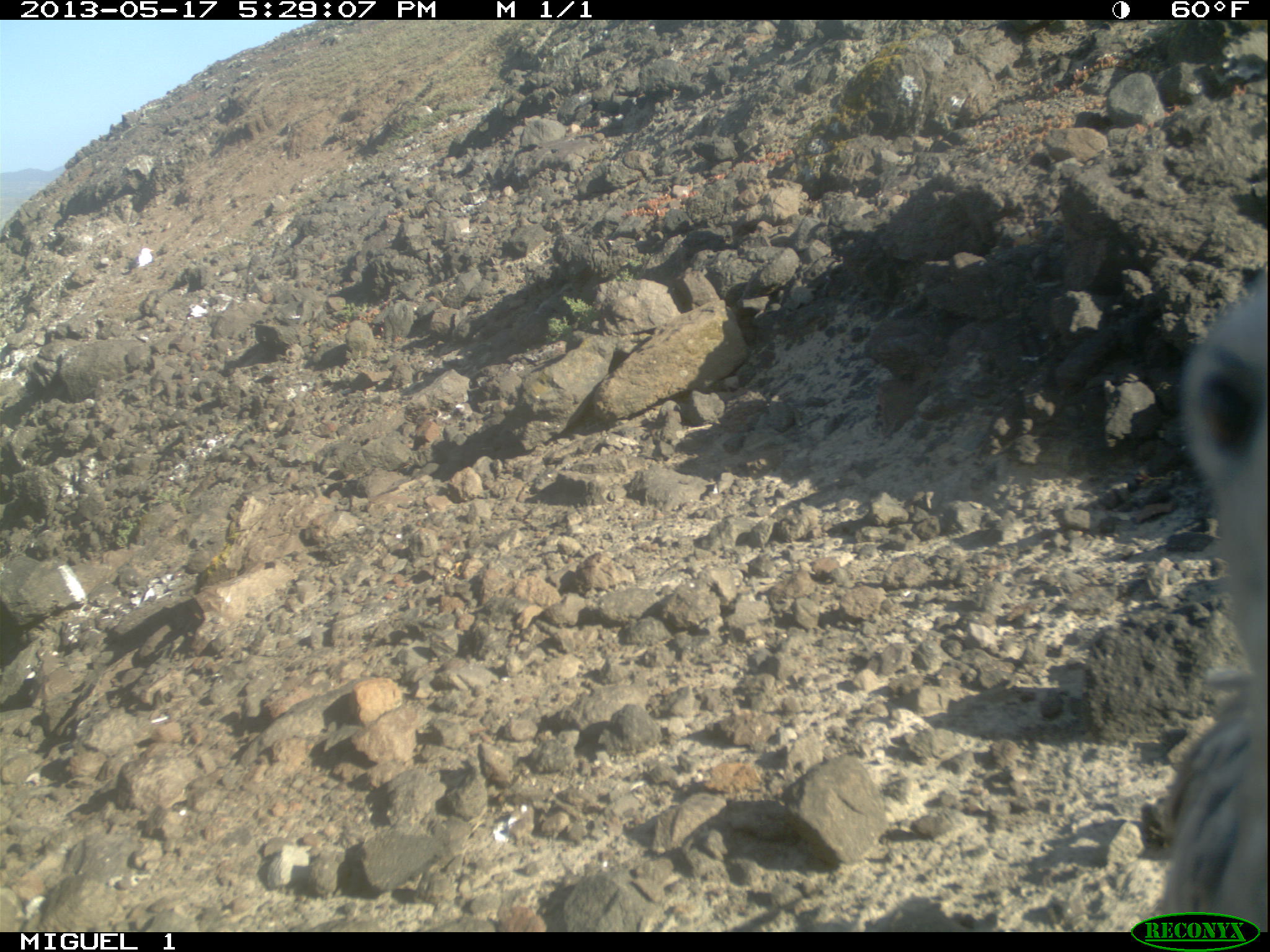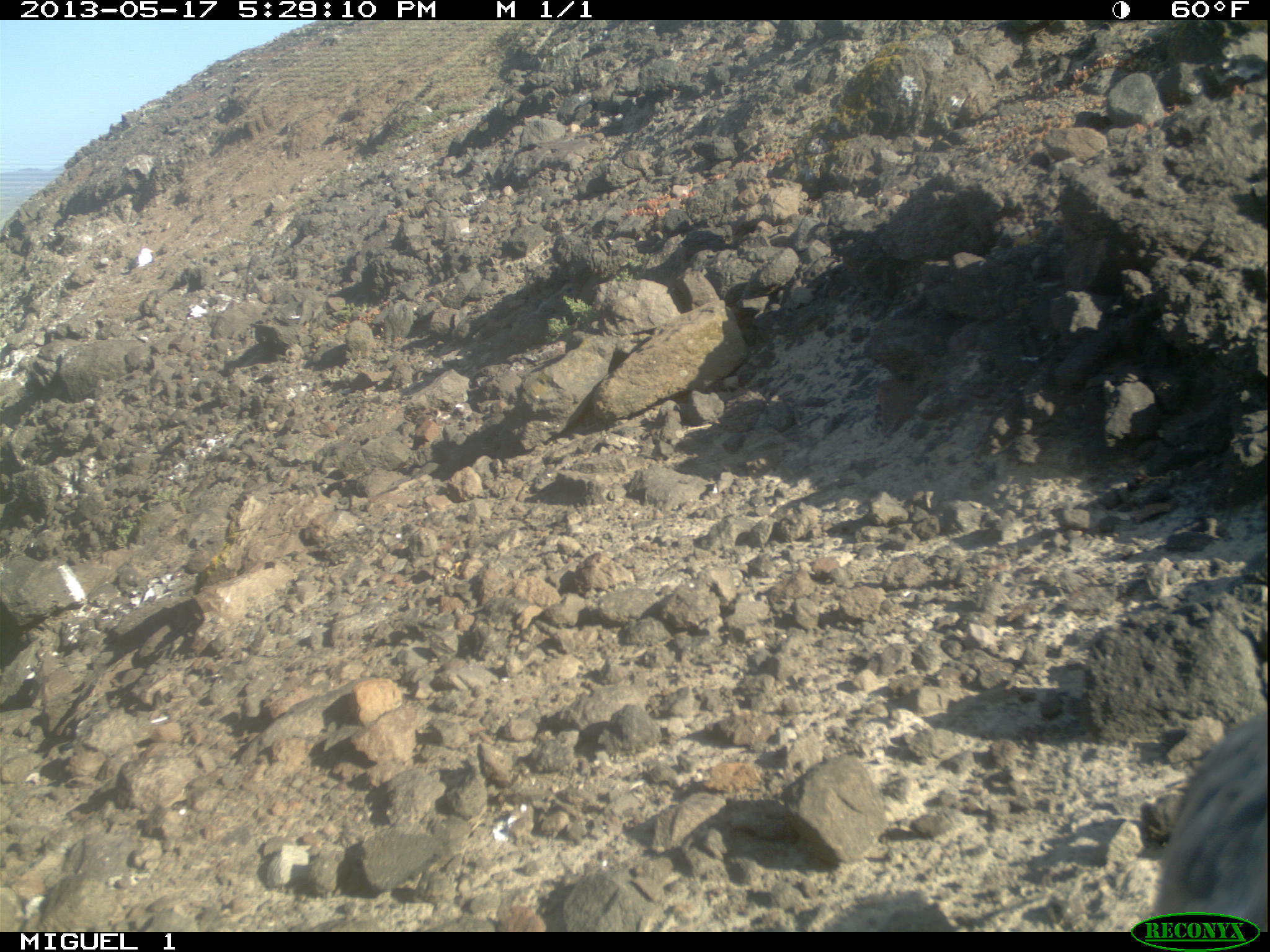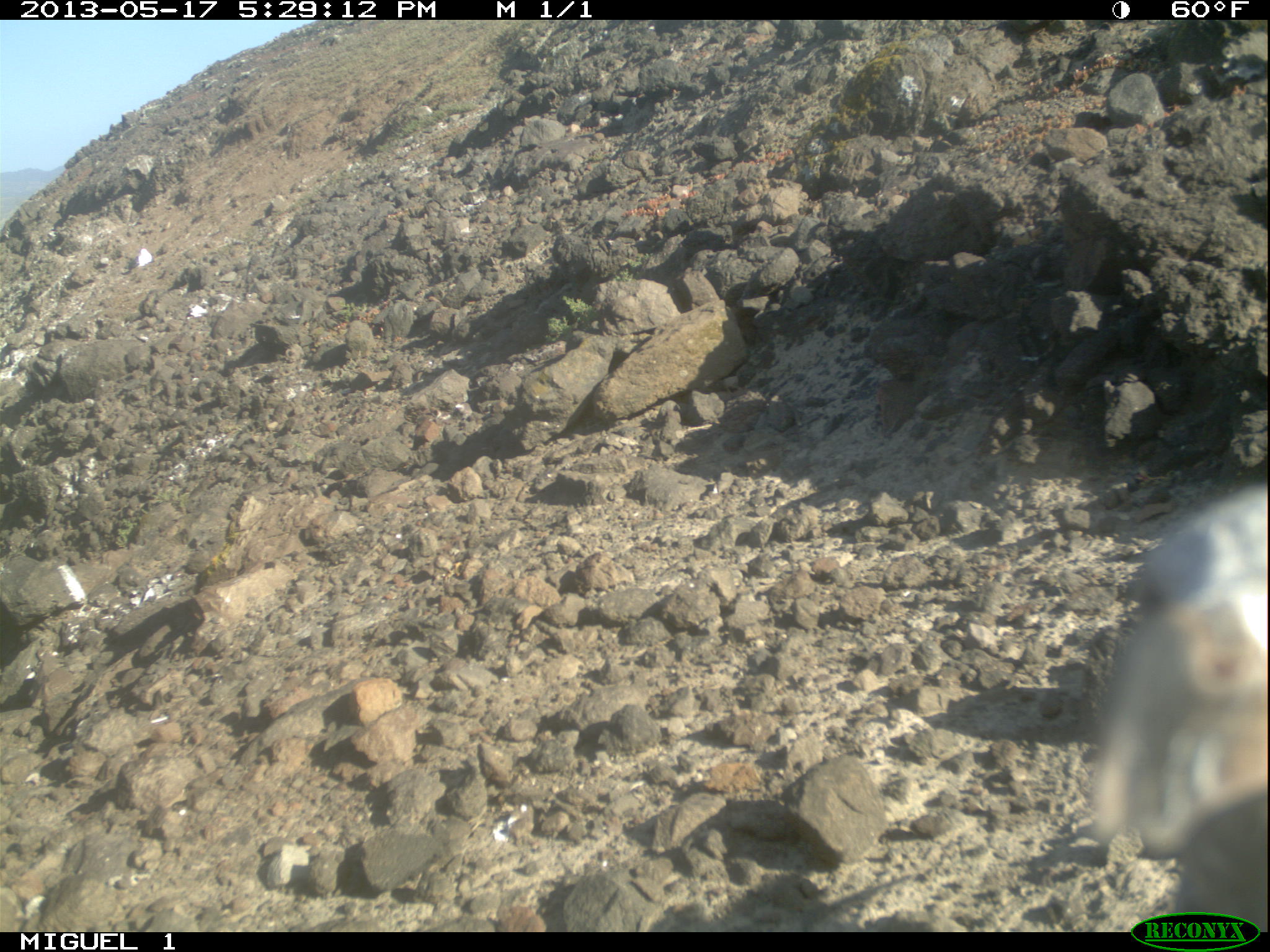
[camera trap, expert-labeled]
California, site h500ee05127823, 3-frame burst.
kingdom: Animalia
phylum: Chordata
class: Aves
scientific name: Aves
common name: bird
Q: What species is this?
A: Bird (Aves).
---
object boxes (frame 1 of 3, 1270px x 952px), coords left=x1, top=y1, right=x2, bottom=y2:
bird: left=1140, top=267, right=1269, bottom=931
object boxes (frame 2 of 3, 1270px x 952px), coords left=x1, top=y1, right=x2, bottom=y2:
bird: left=1147, top=710, right=1269, bottom=932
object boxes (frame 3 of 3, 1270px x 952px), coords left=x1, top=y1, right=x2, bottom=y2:
bird: left=1088, top=477, right=1269, bottom=930